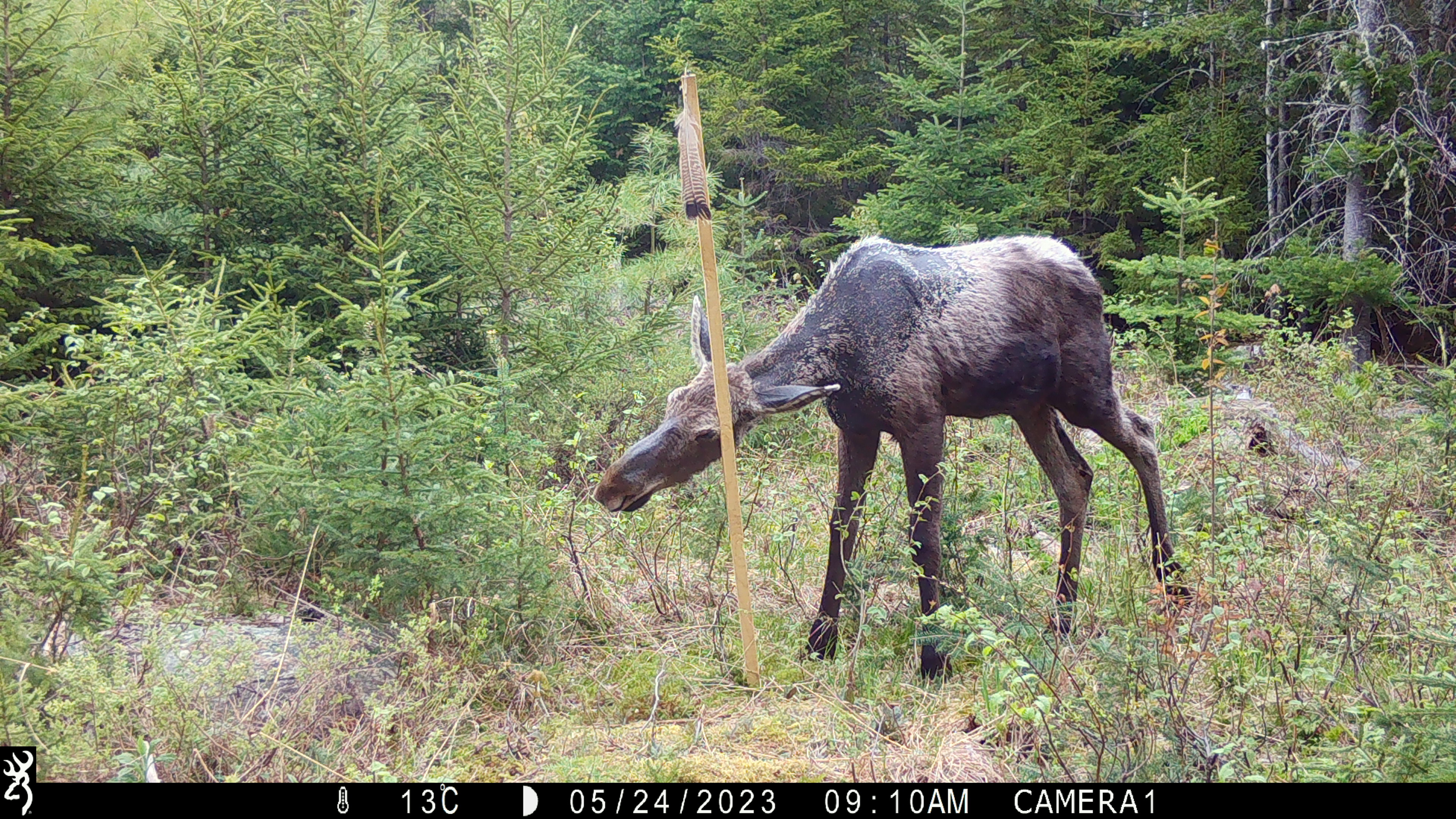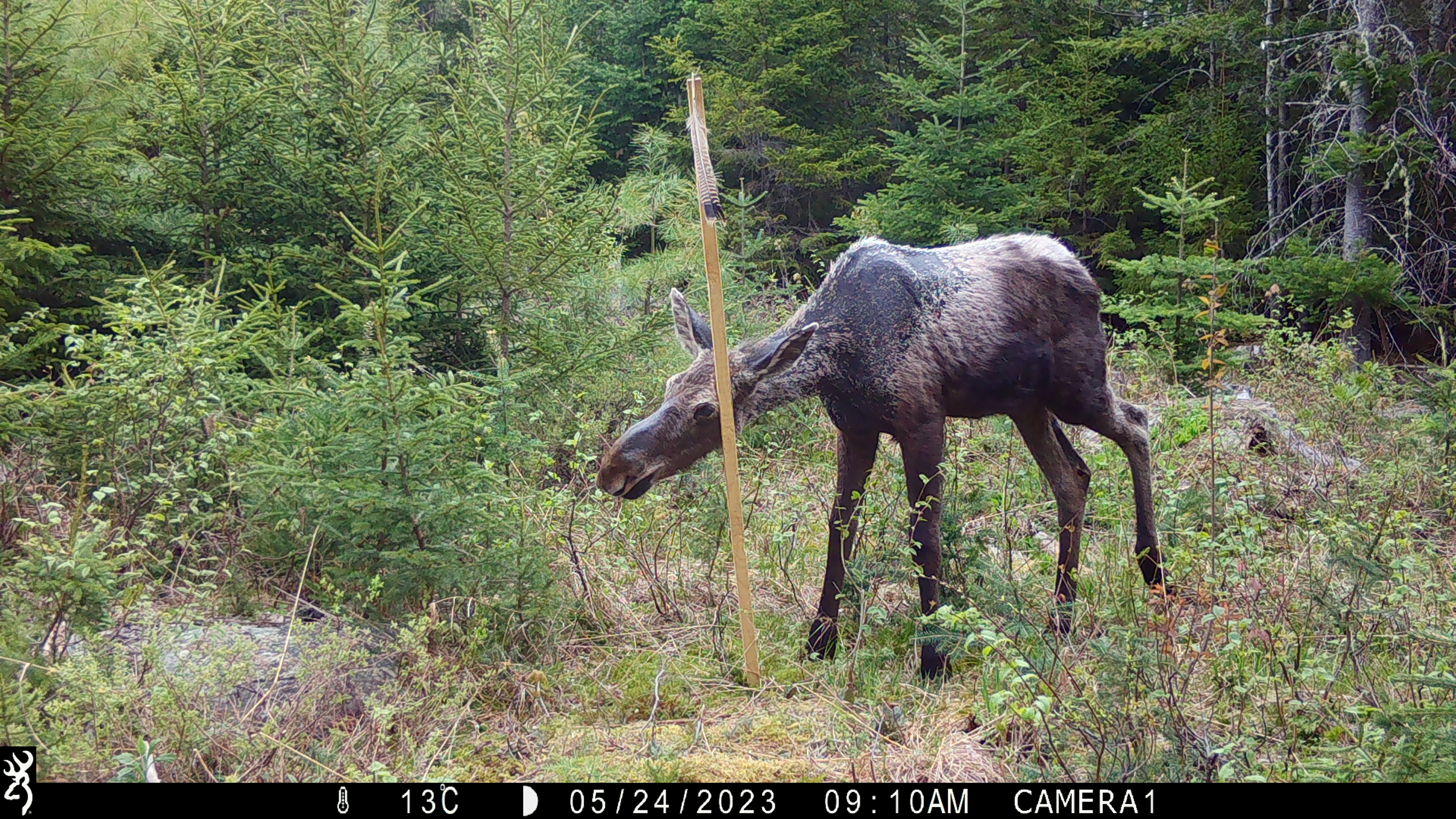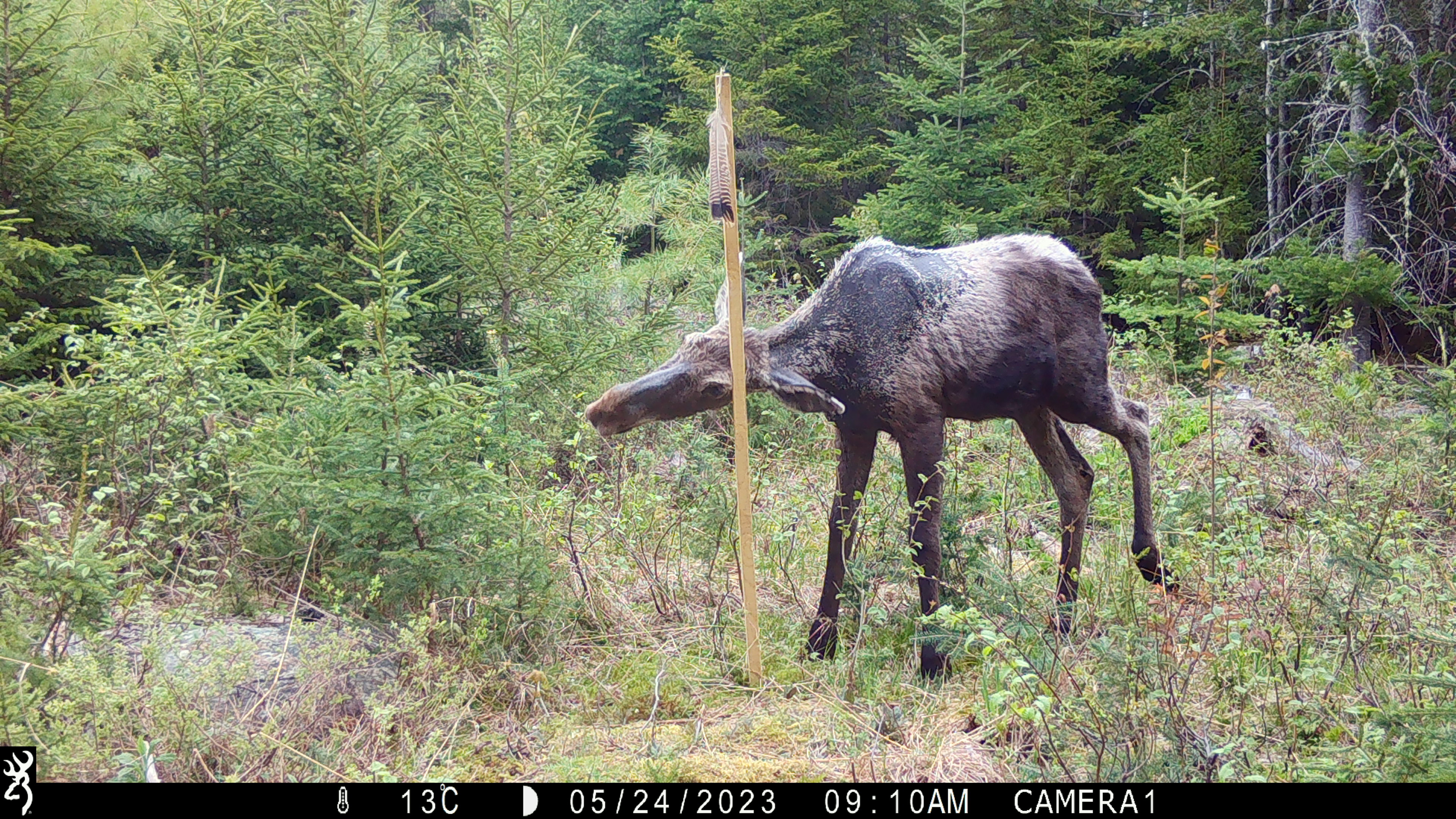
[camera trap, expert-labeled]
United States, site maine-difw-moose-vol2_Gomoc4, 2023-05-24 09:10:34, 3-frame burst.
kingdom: Animalia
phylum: Chordata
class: Mammalia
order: Artiodactyla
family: Cervidae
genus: Alces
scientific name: Alces alces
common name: moose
Moose (Alces alces).